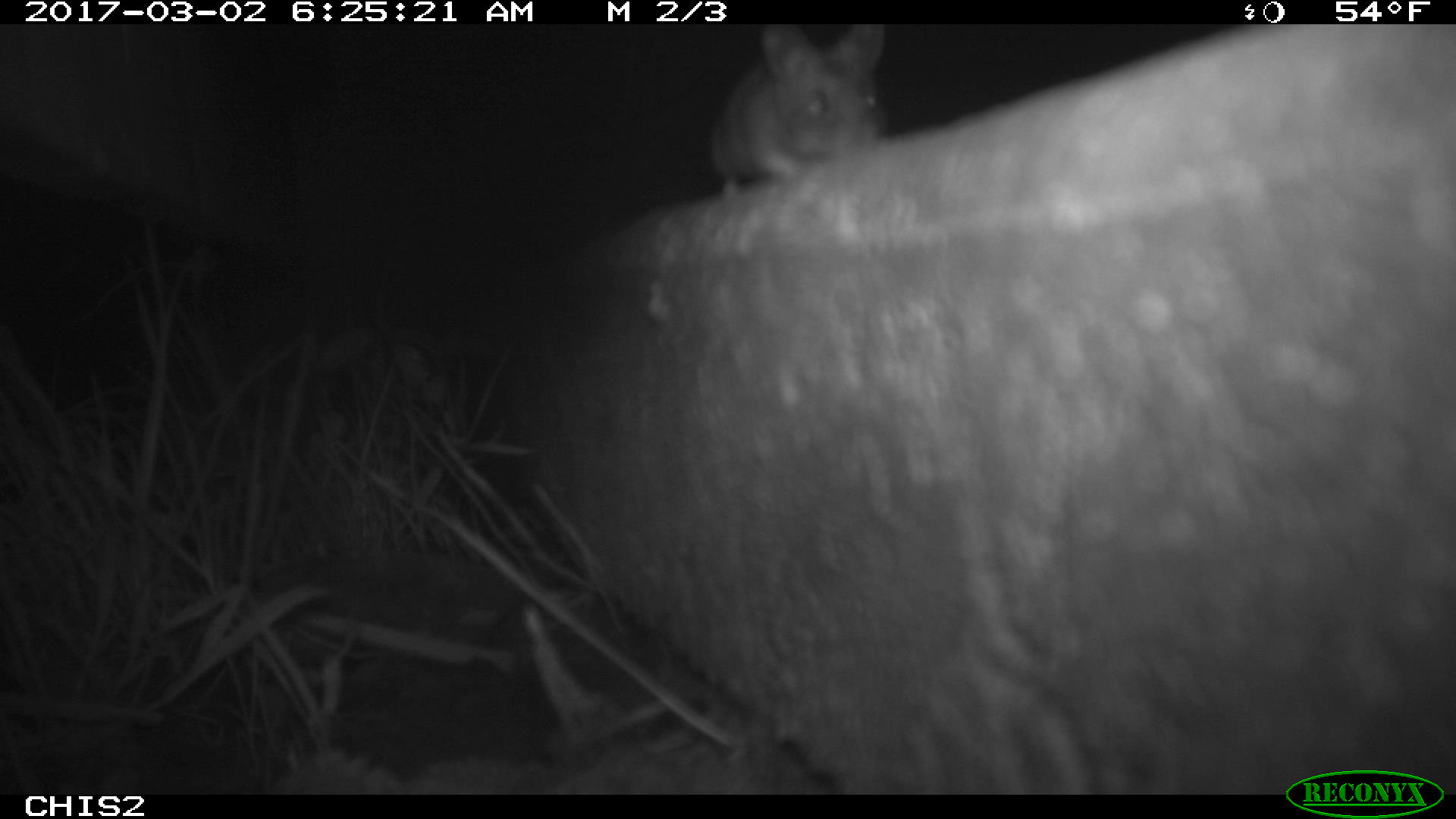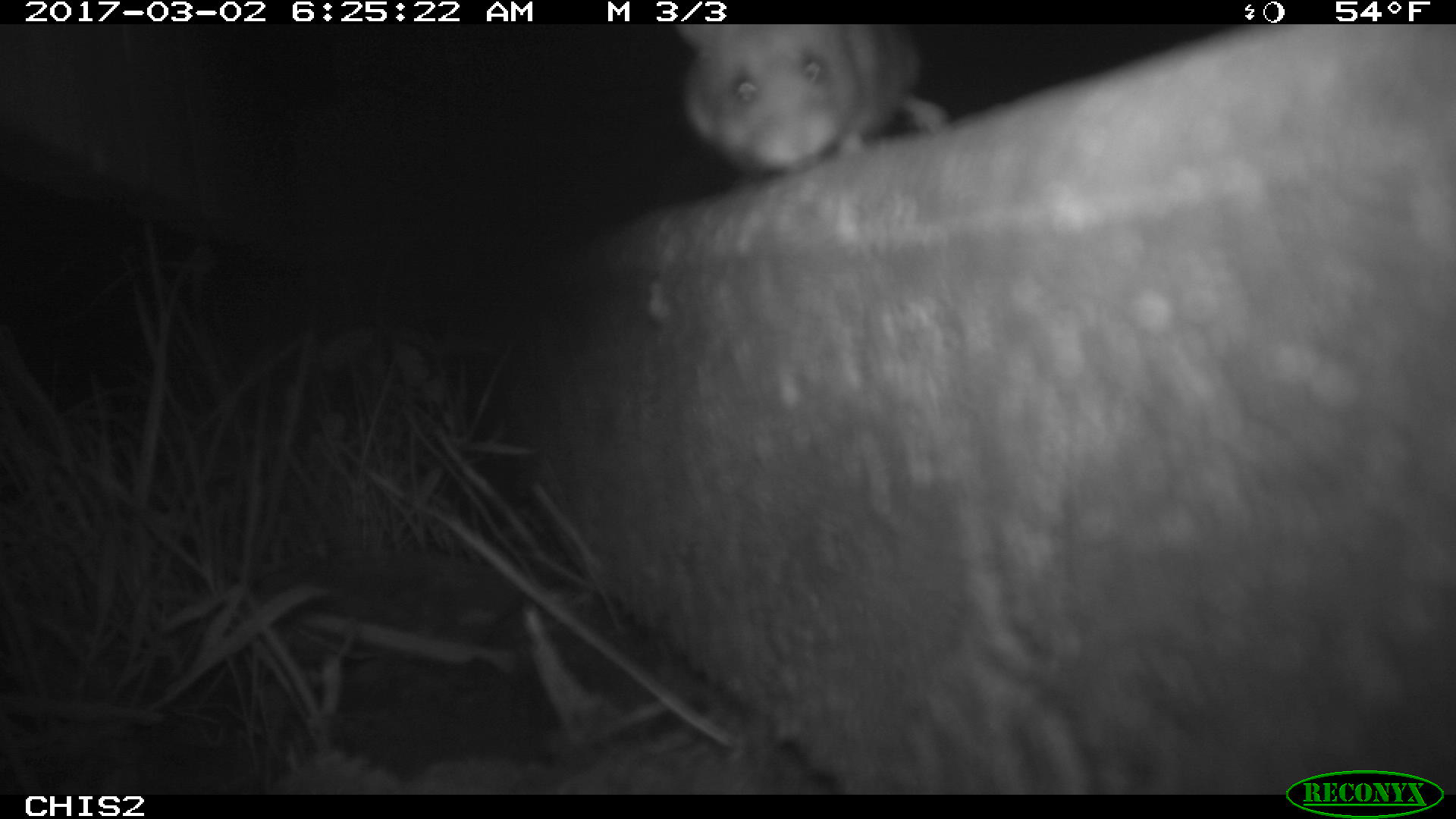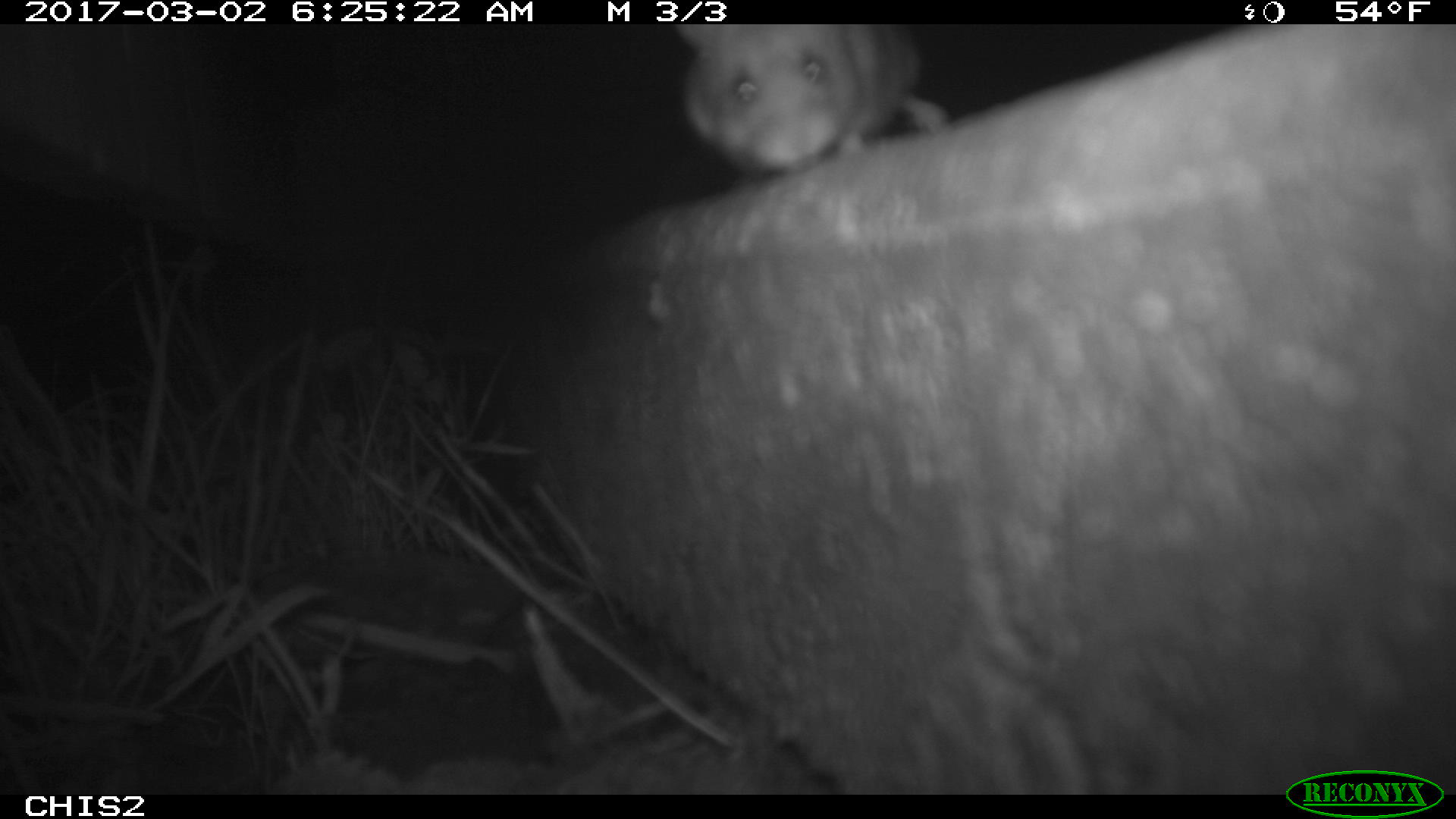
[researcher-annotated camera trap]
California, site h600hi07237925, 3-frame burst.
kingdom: Animalia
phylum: Chordata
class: Mammalia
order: Rodentia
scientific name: Rodentia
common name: rodent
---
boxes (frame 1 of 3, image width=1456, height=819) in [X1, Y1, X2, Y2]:
rodent: [710, 24, 888, 196]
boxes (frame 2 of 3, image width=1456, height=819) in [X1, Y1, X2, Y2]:
rodent: [673, 24, 948, 179]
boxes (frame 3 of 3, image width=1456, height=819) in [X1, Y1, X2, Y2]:
rodent: [673, 20, 948, 171]